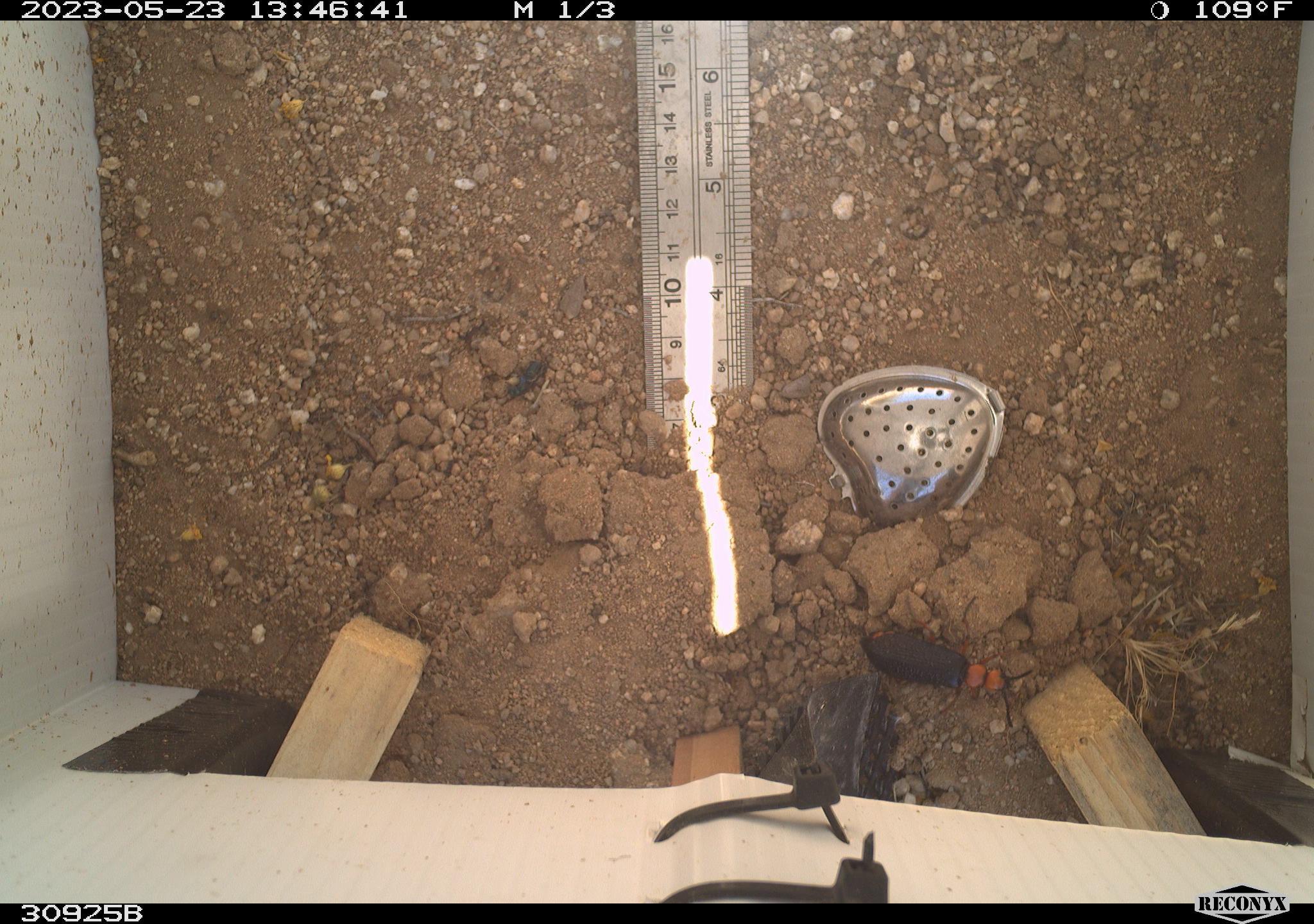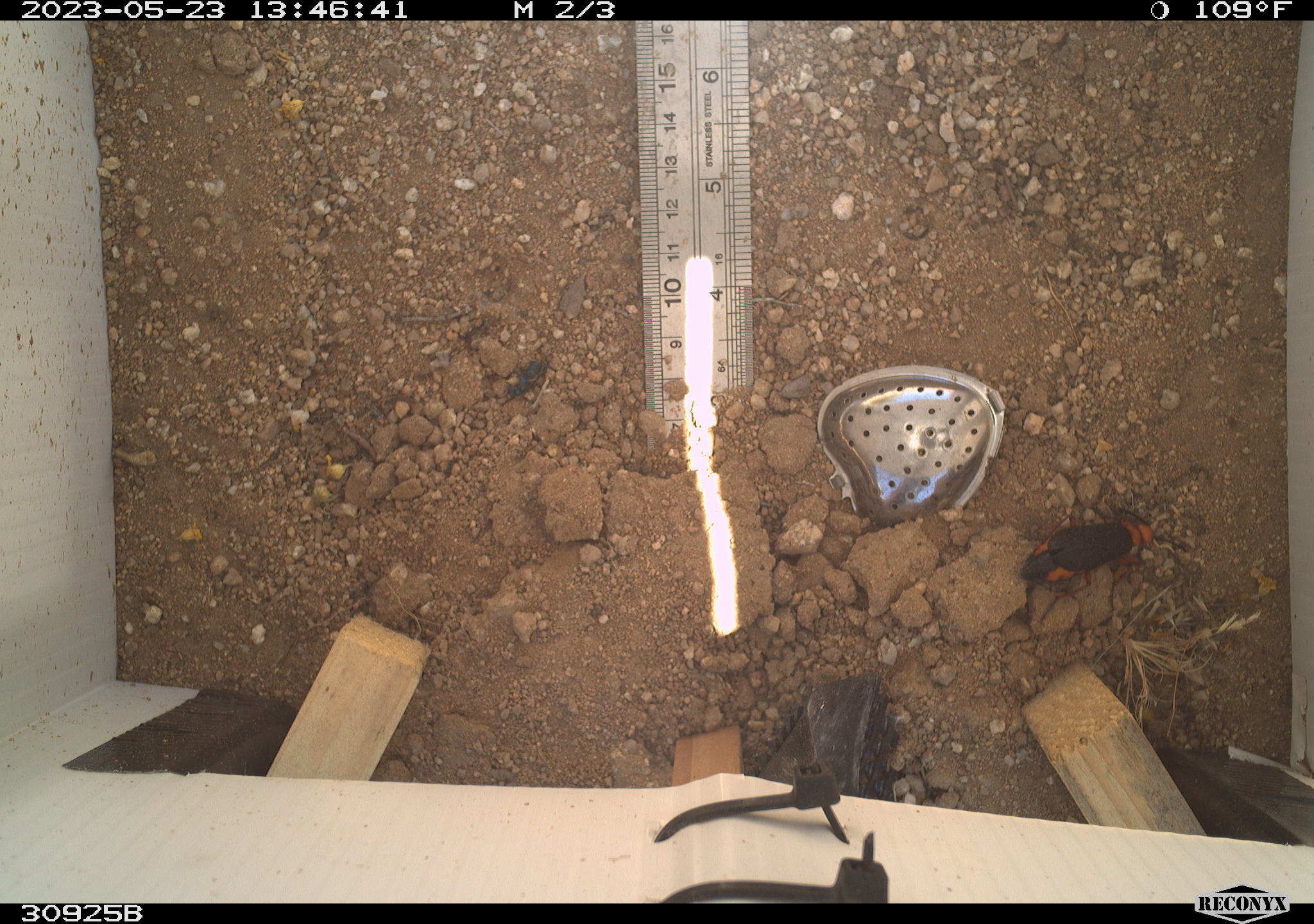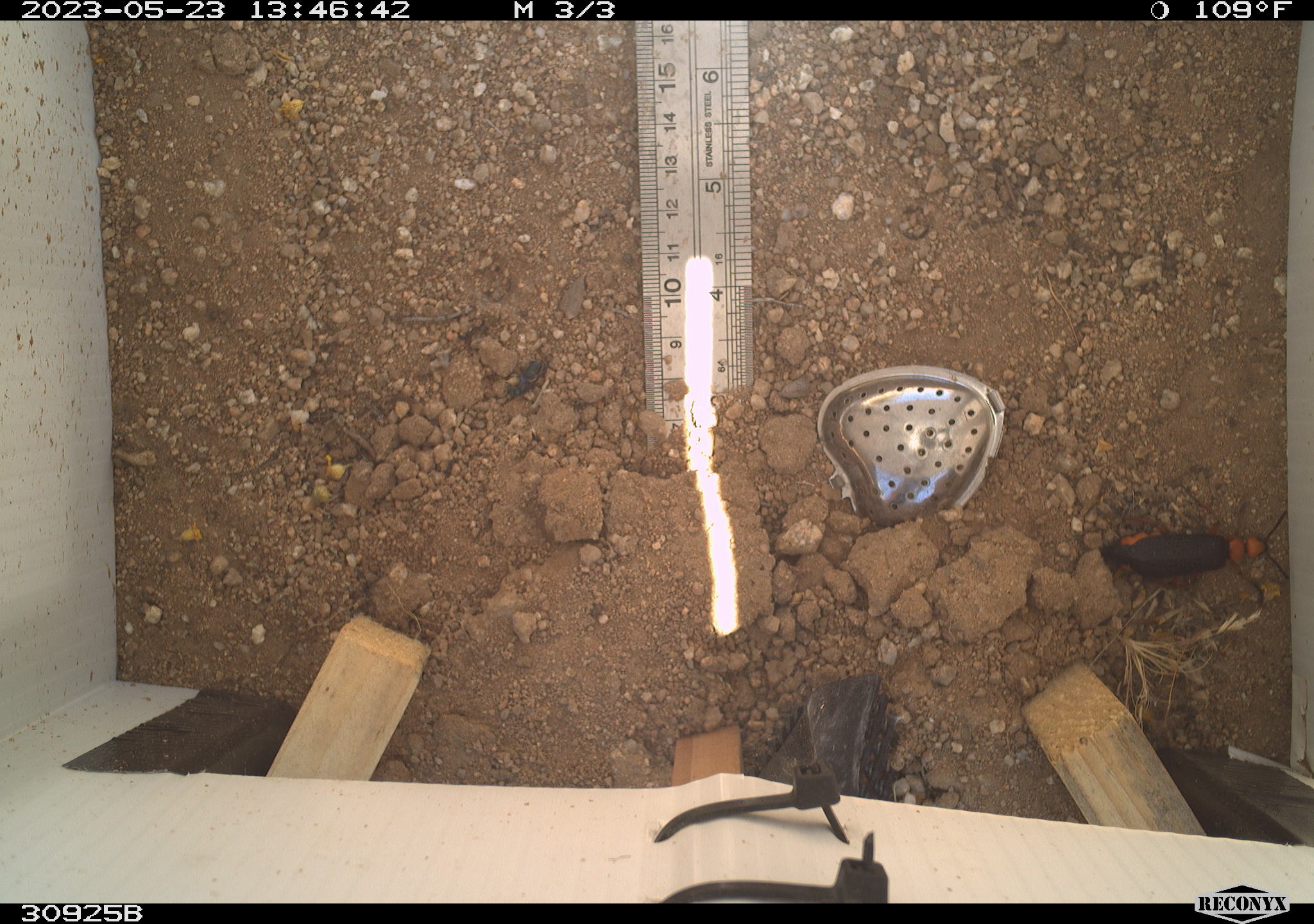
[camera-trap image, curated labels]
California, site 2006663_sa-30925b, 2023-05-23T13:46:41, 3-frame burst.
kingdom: Animalia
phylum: Arthropoda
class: Insecta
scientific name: Insecta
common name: insect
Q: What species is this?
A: Insect (Insecta).